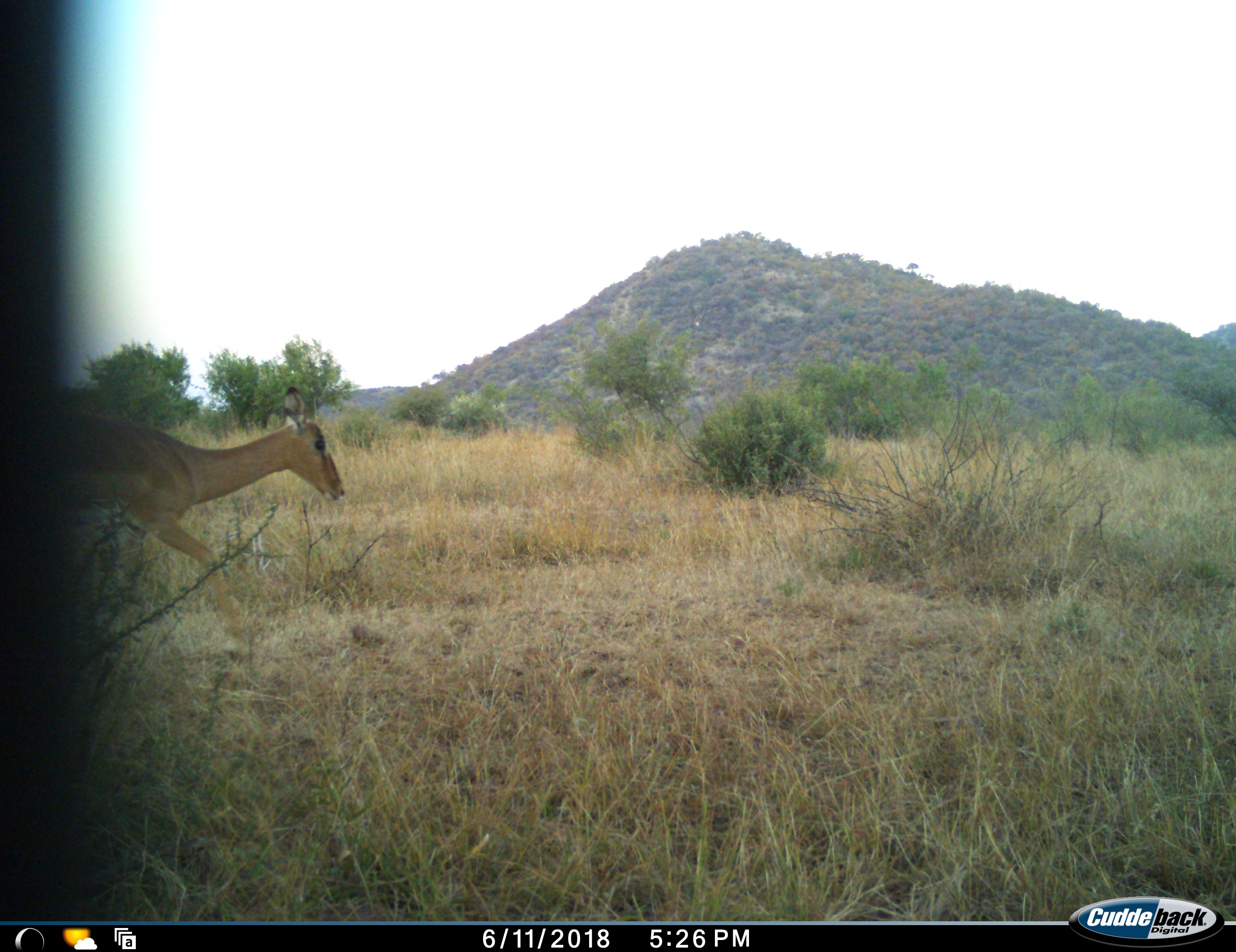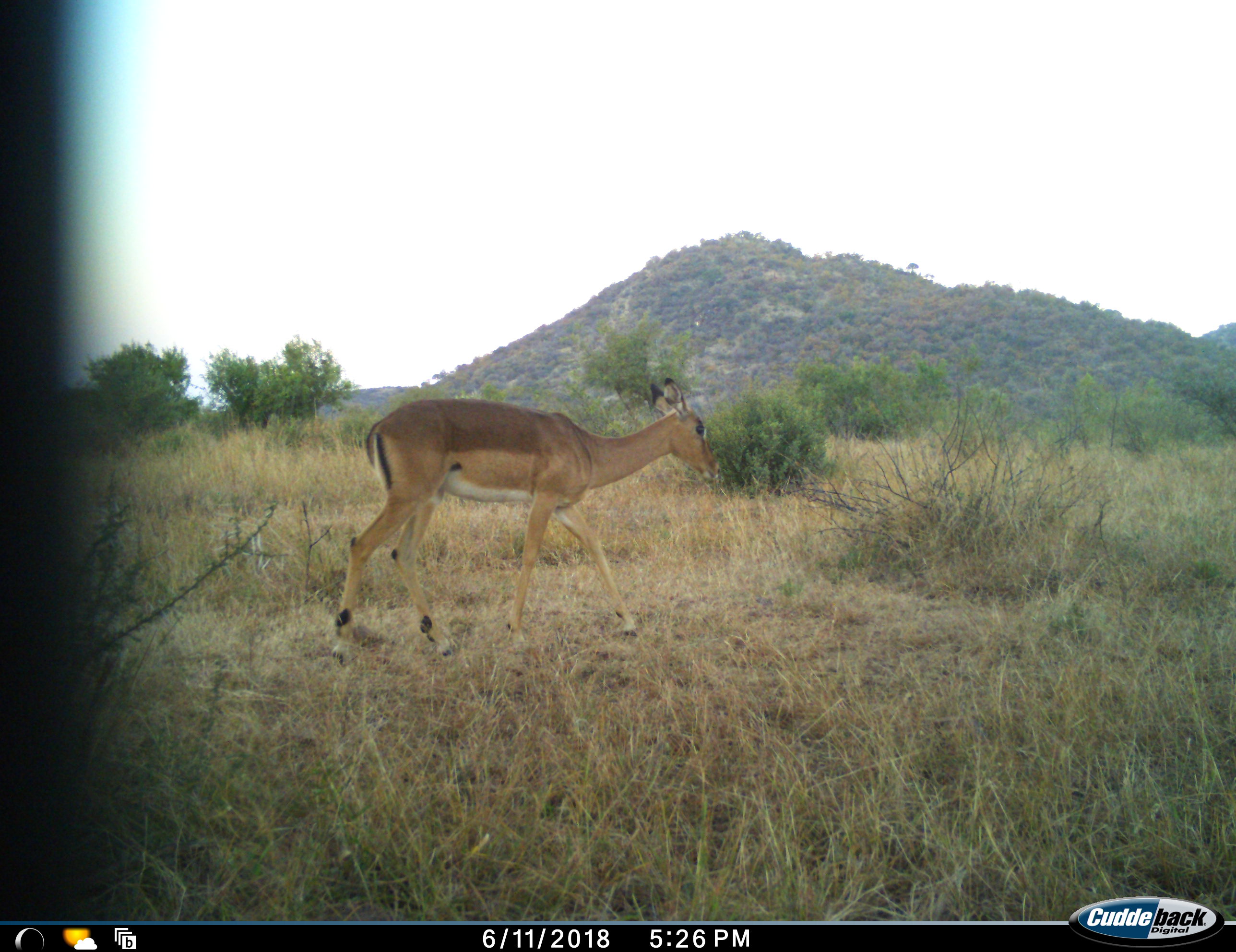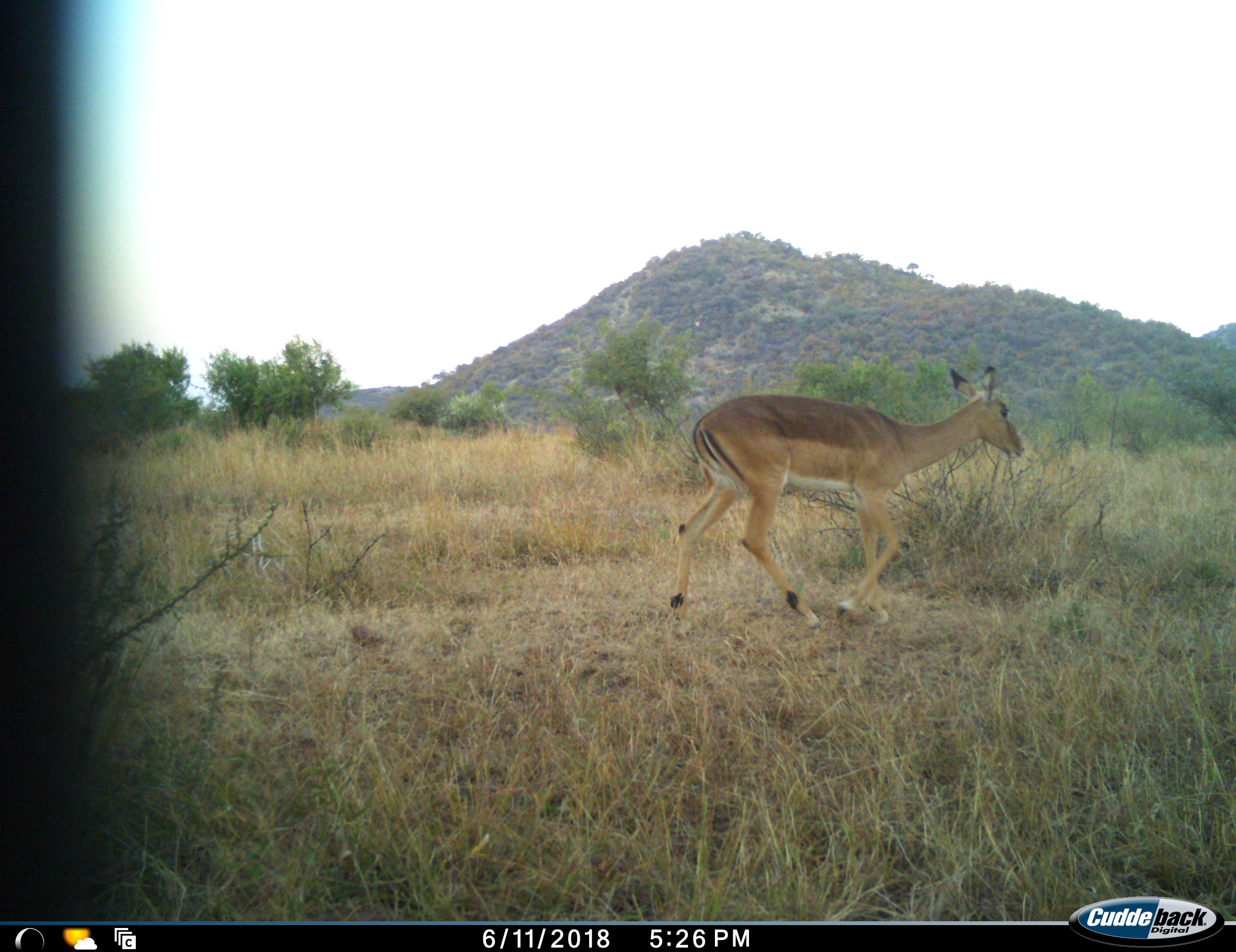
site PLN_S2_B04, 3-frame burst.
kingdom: Animalia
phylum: Chordata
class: Mammalia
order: Artiodactyla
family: Bovidae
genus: Aepyceros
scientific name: Aepyceros melampus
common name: impala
Impala (Aepyceros melampus), count 1. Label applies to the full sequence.